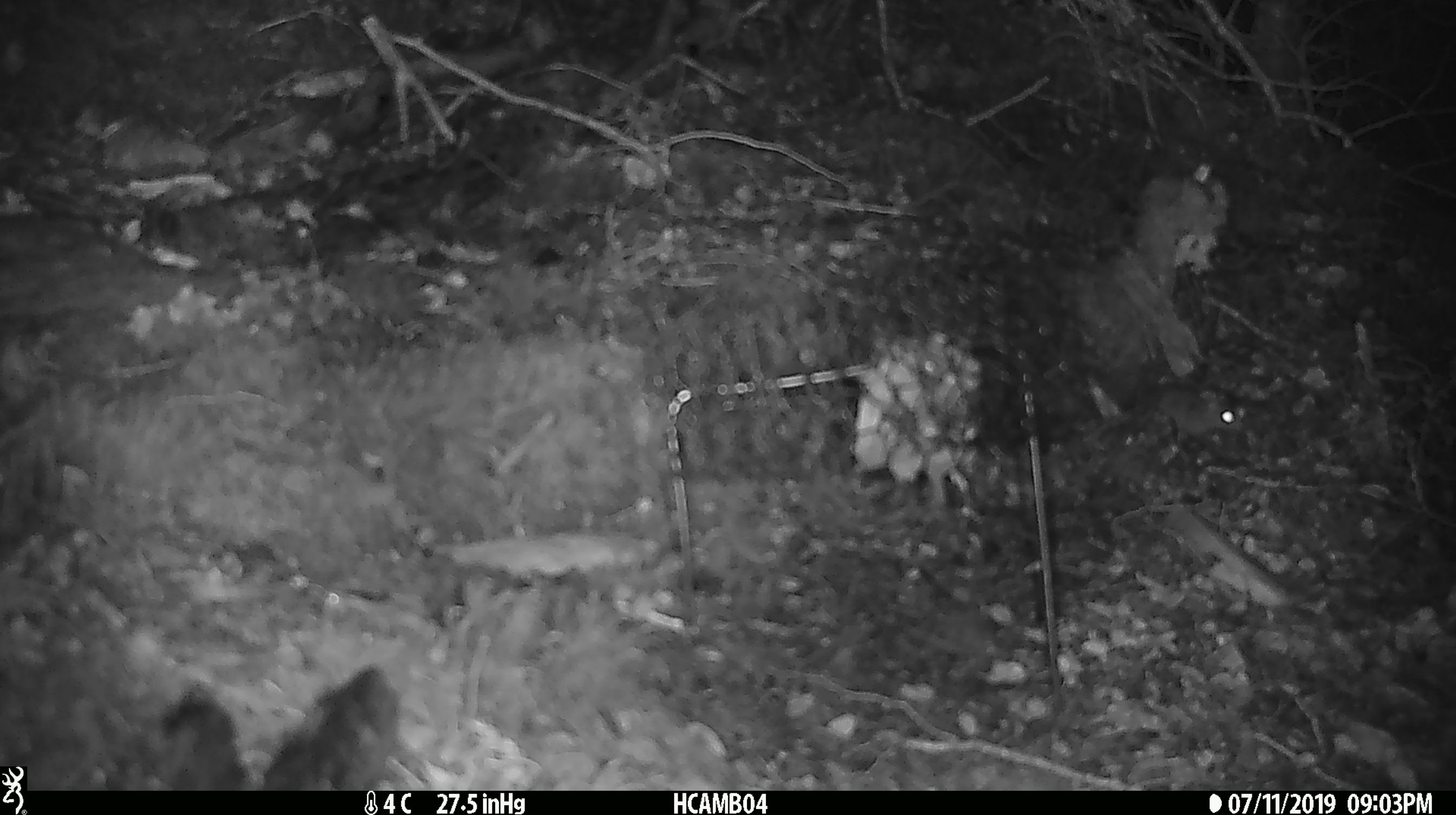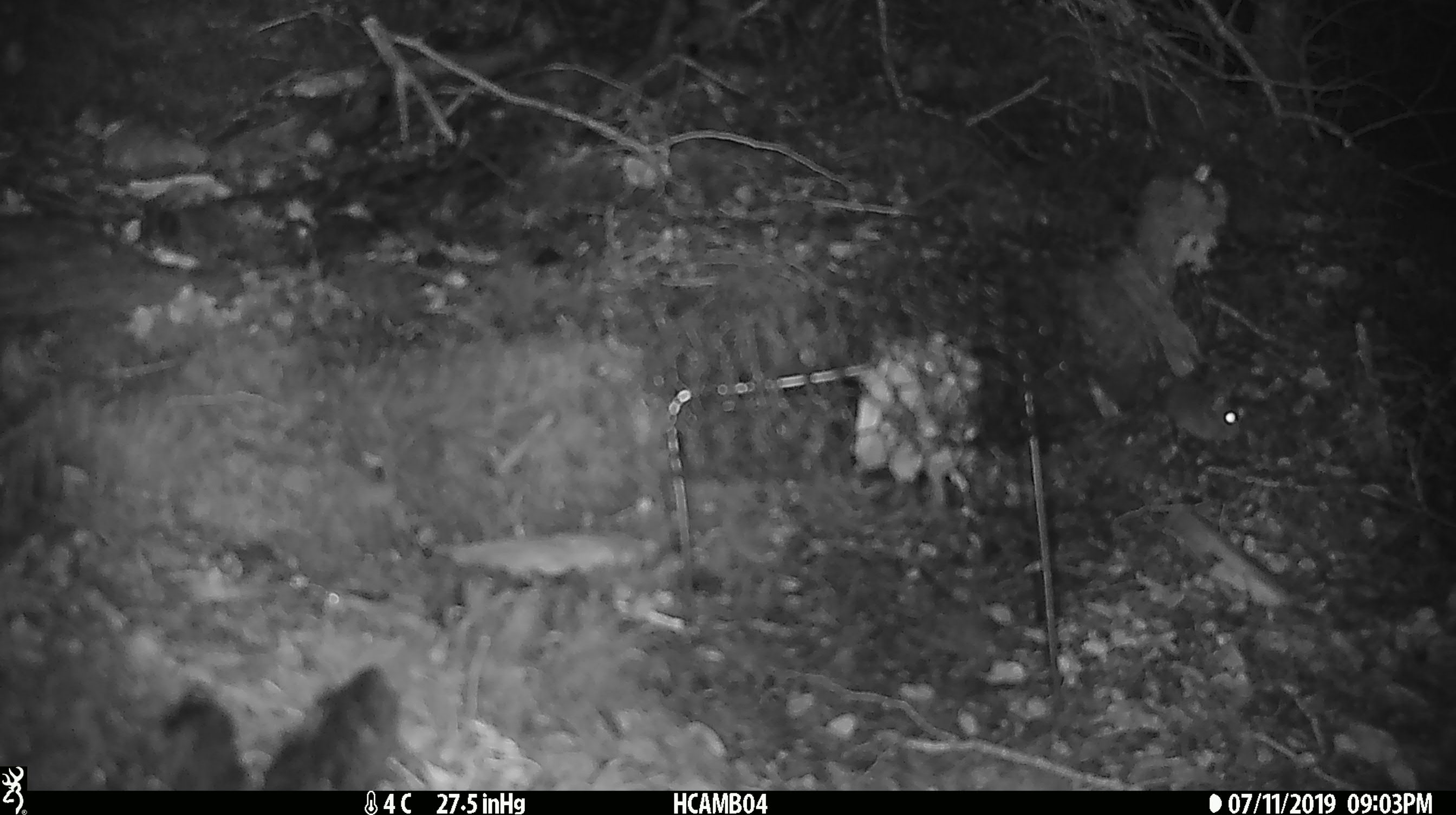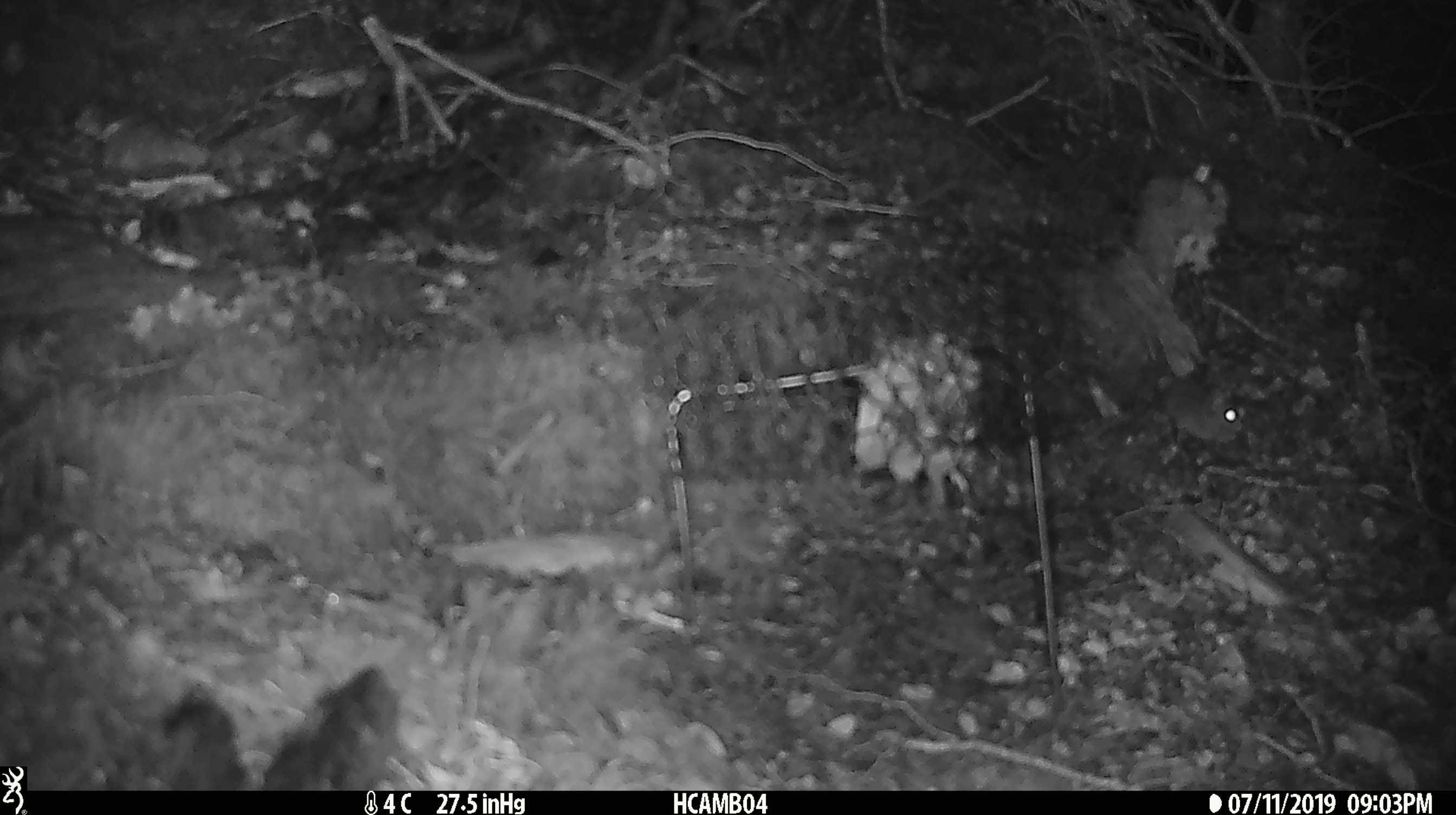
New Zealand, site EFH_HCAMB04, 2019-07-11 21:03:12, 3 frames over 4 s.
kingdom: Animalia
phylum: Chordata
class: Mammalia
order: Rodentia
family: Muridae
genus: Mus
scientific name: Mus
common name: mouse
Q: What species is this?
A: Mouse (Mus).